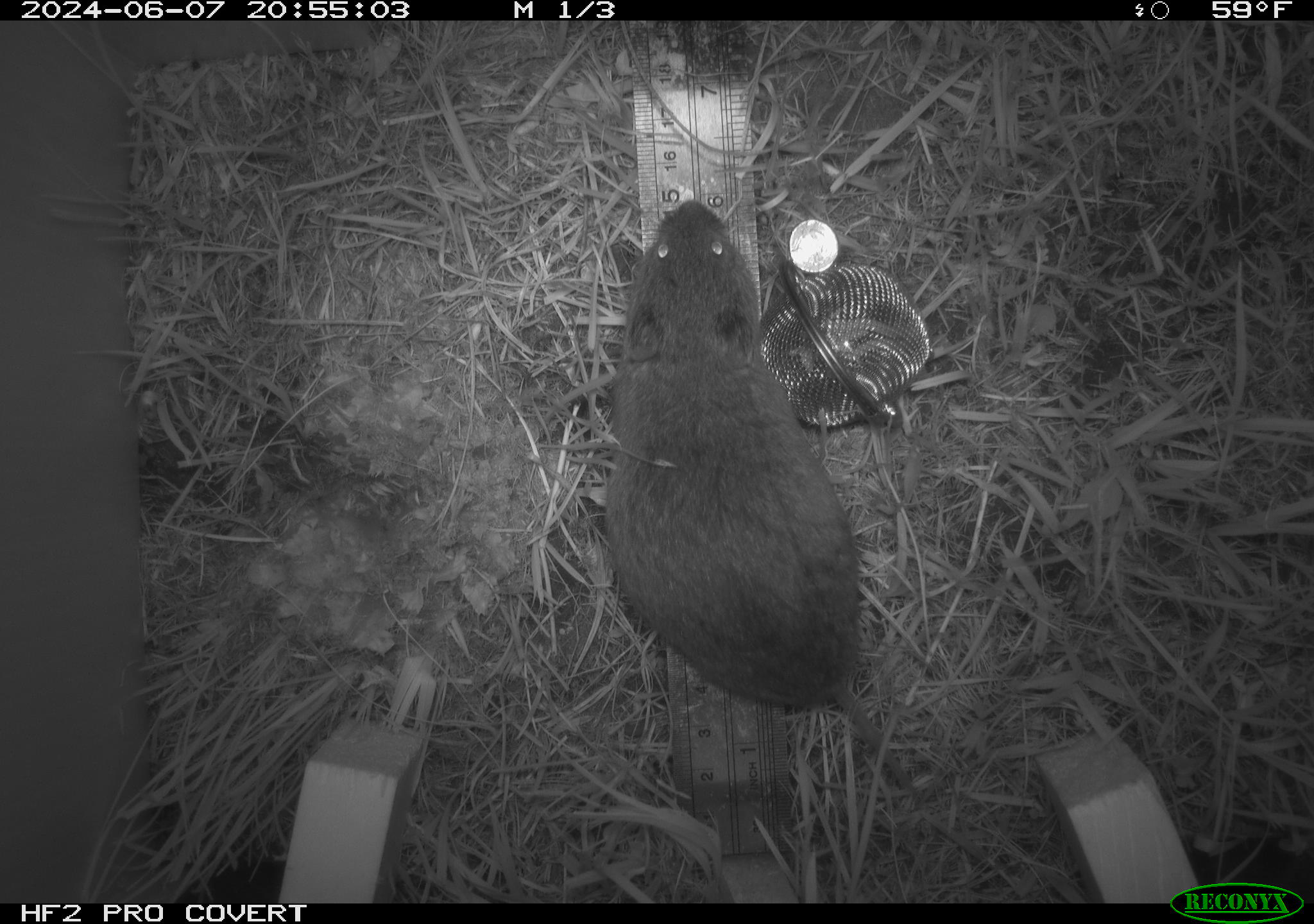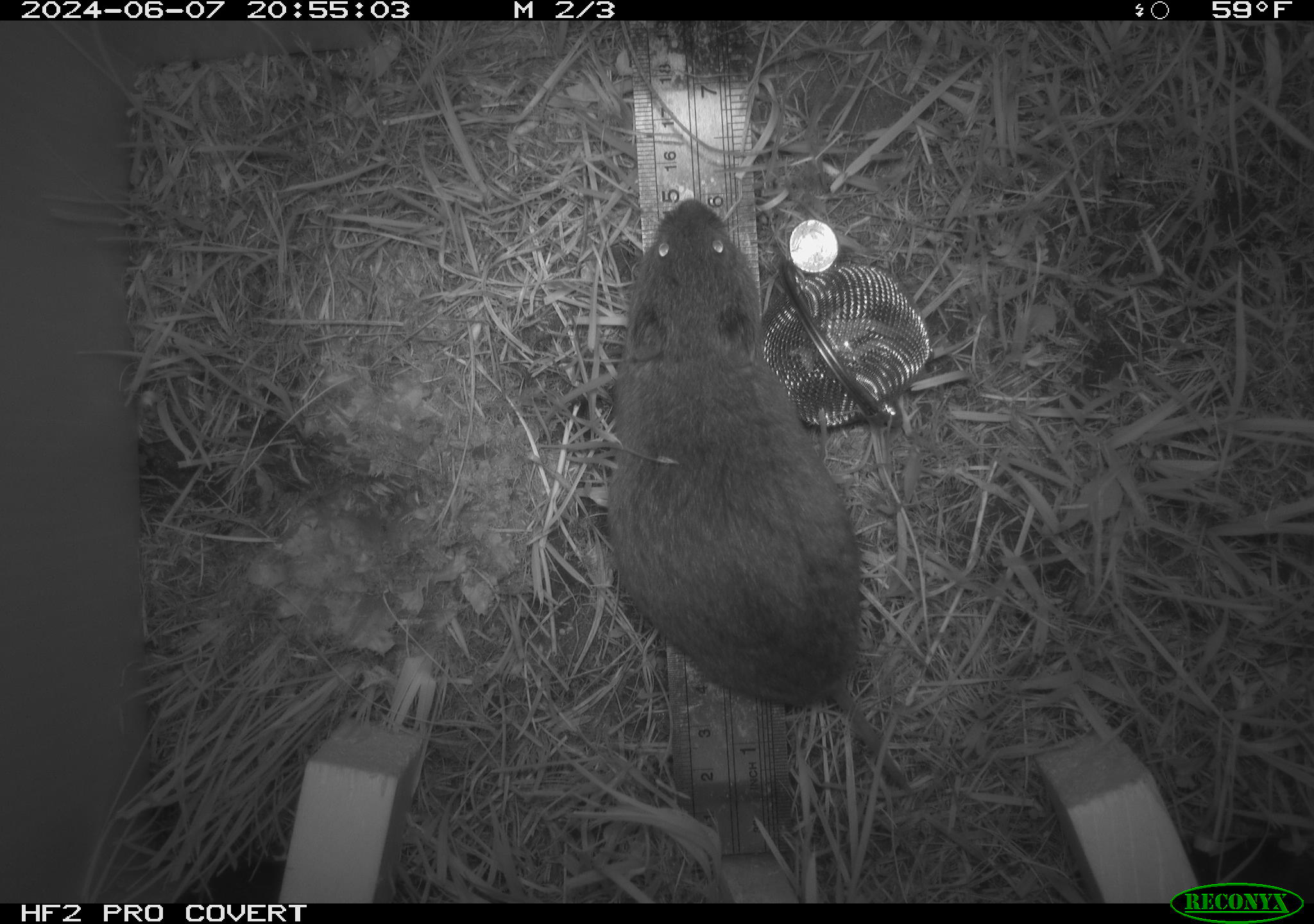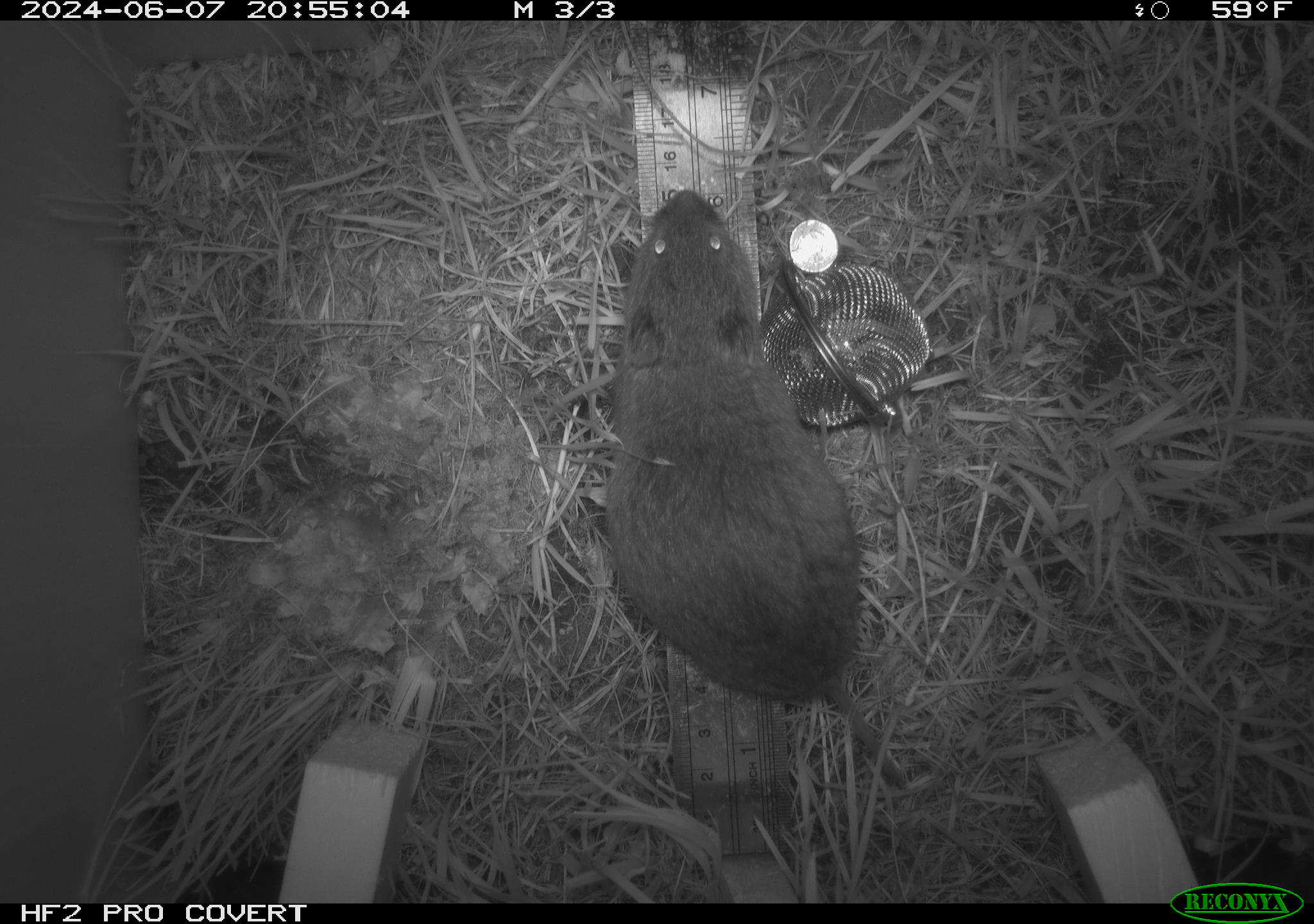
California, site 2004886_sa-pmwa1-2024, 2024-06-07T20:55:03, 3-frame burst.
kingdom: Animalia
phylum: Chordata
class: Mammalia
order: Rodentia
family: Cricetidae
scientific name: Arvicolinae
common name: voles, lemmings, and muskrats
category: arvicolinae subfamily